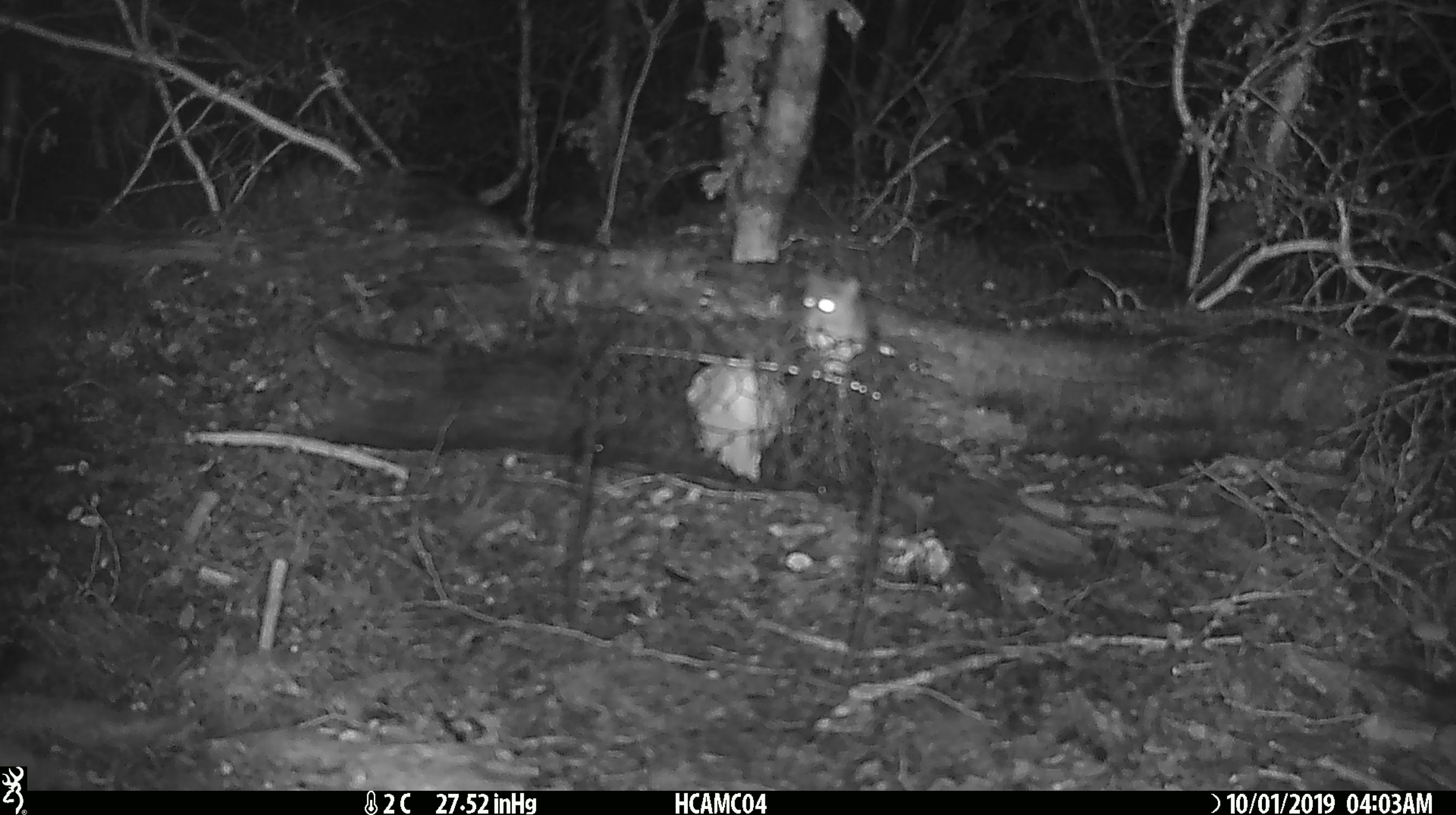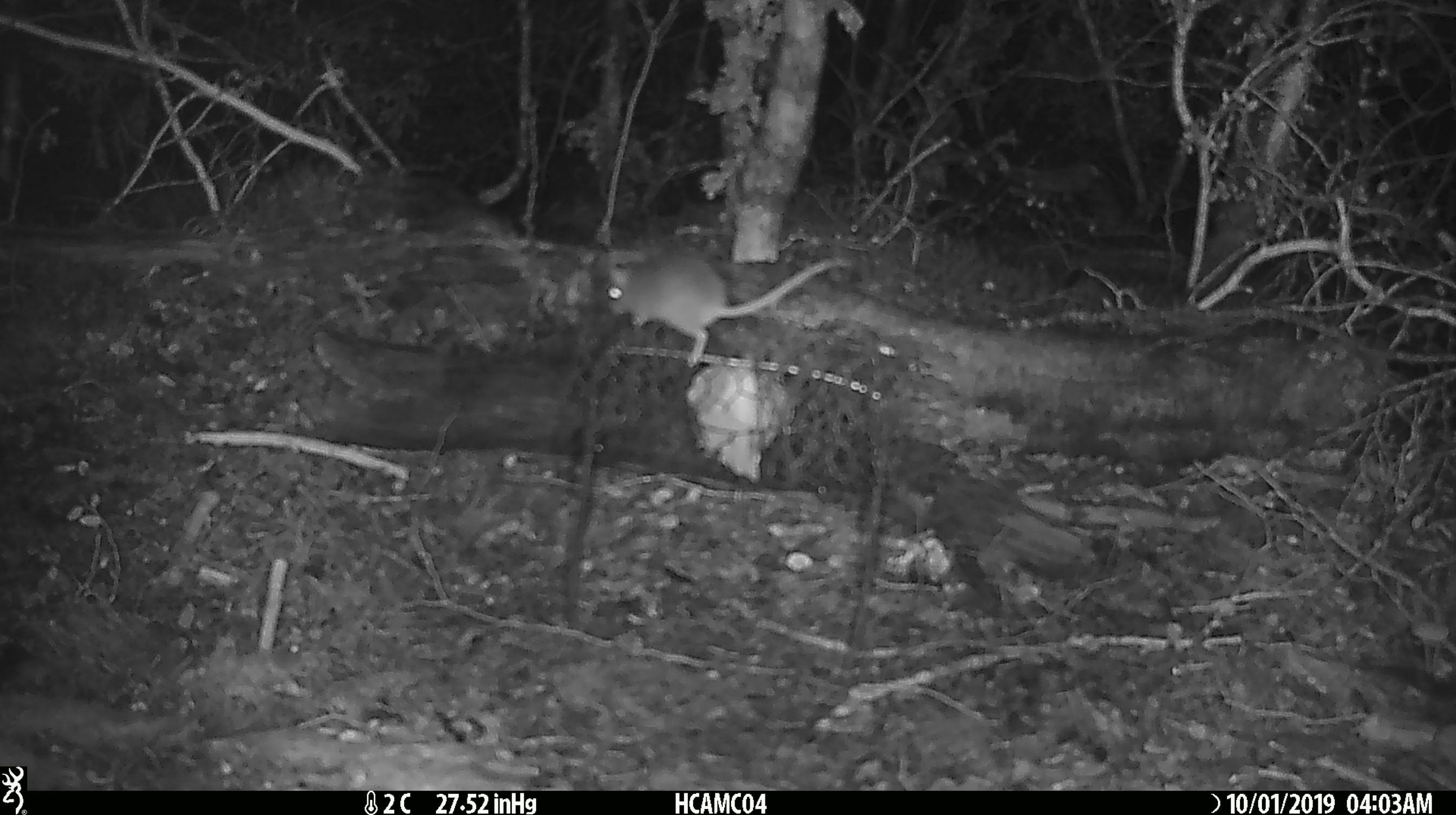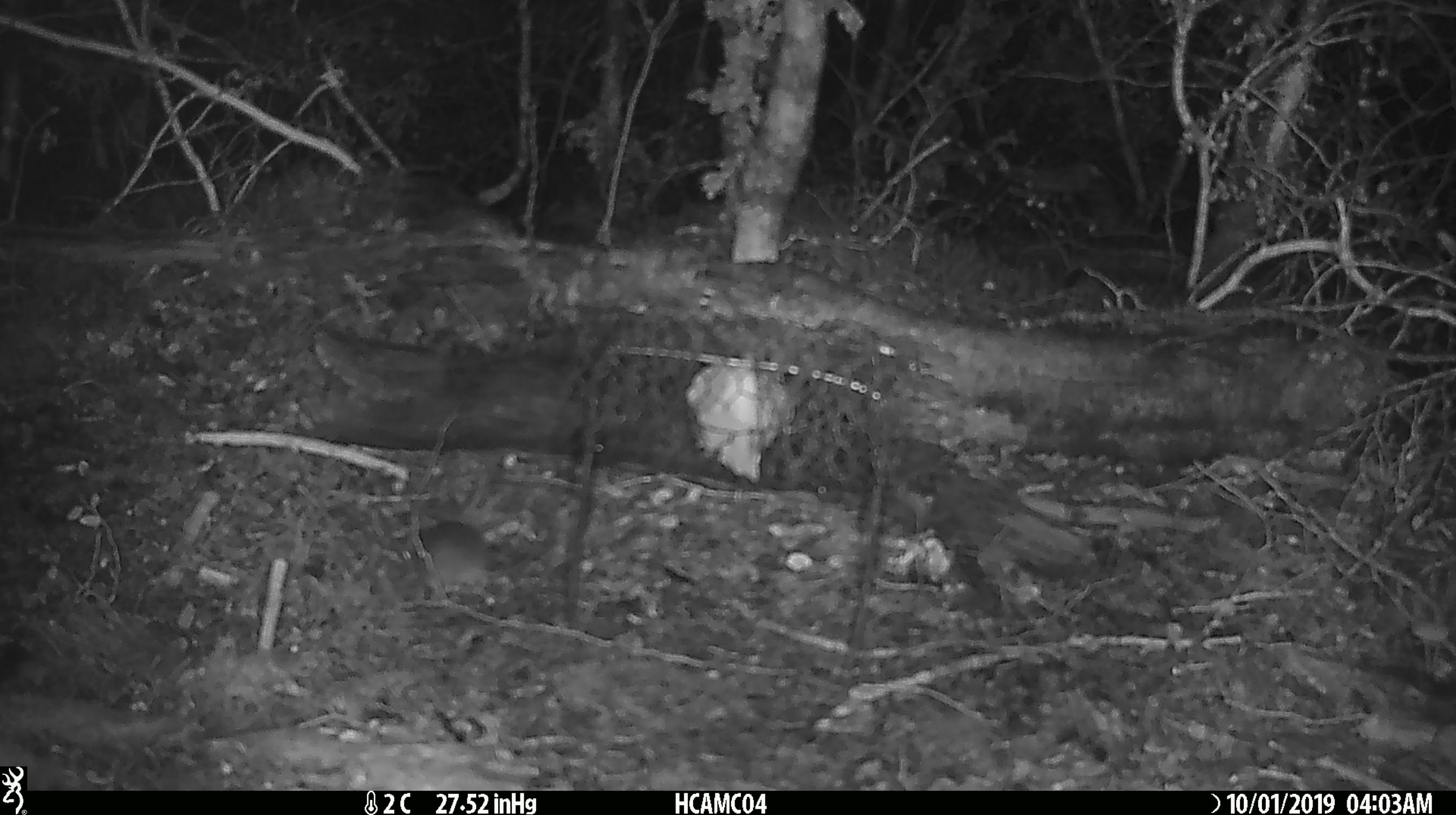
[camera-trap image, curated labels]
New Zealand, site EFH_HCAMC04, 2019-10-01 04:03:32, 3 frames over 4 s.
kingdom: Animalia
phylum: Chordata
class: Mammalia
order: Rodentia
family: Muridae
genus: Mus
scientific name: Mus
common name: mouse